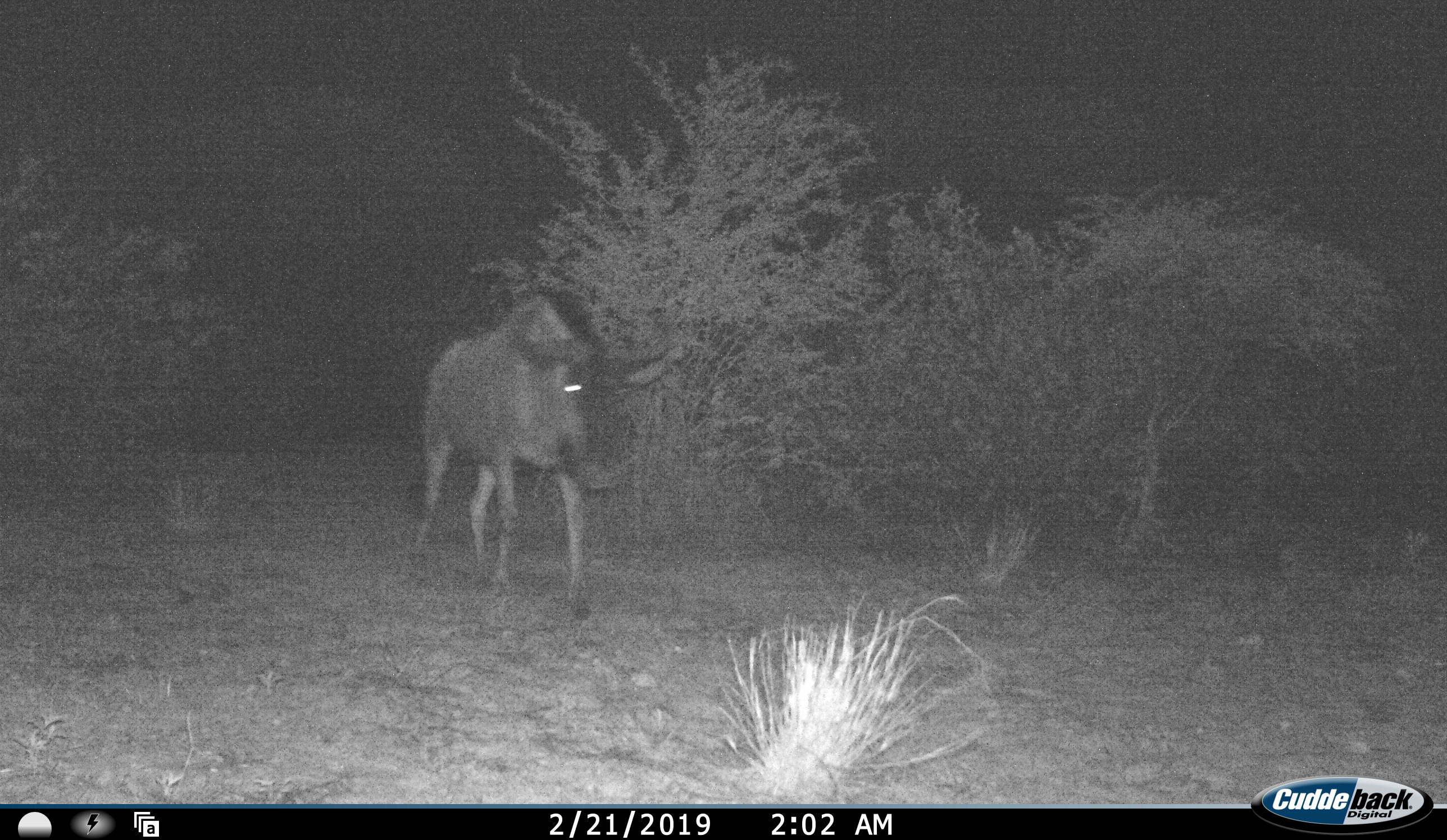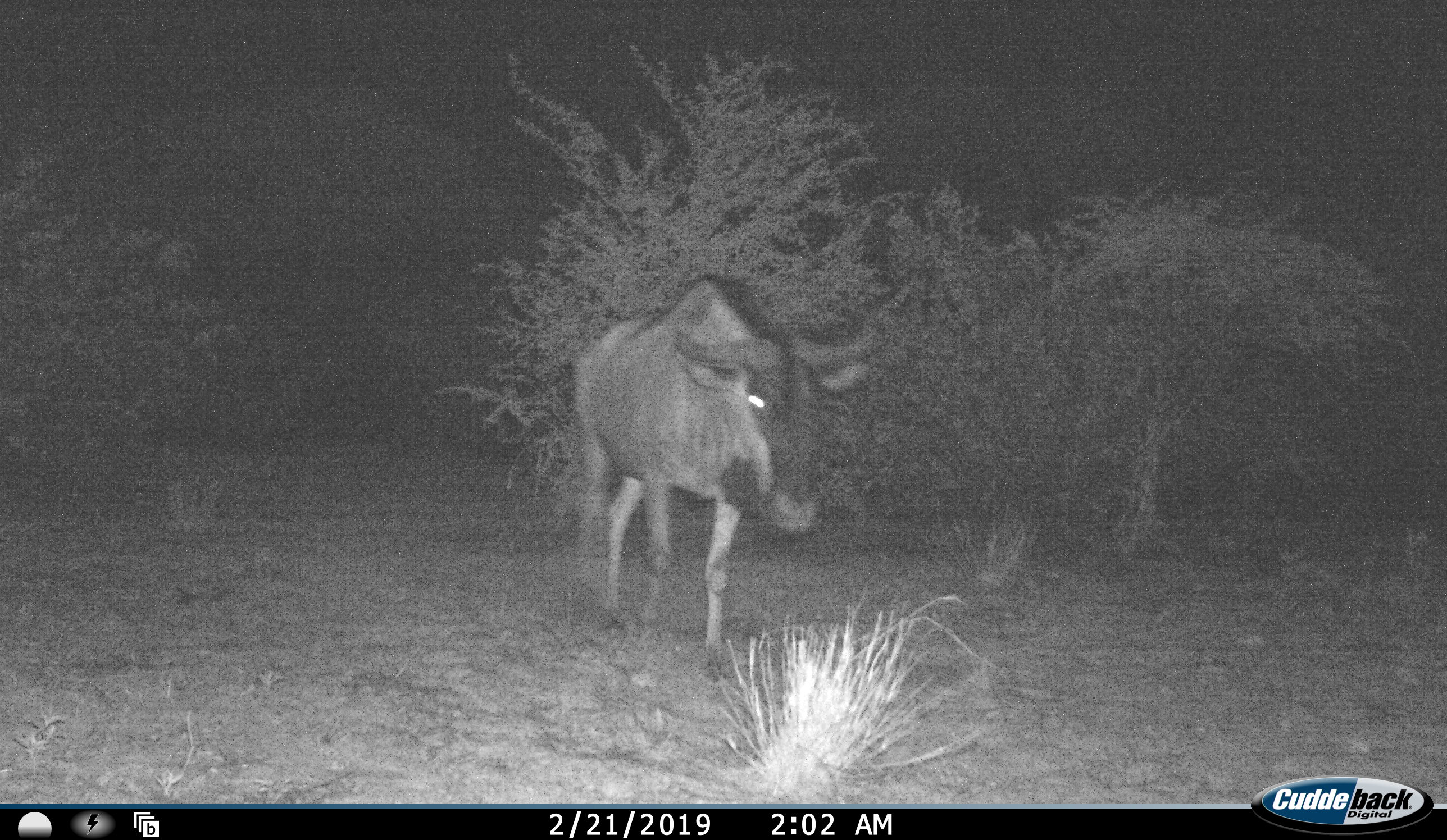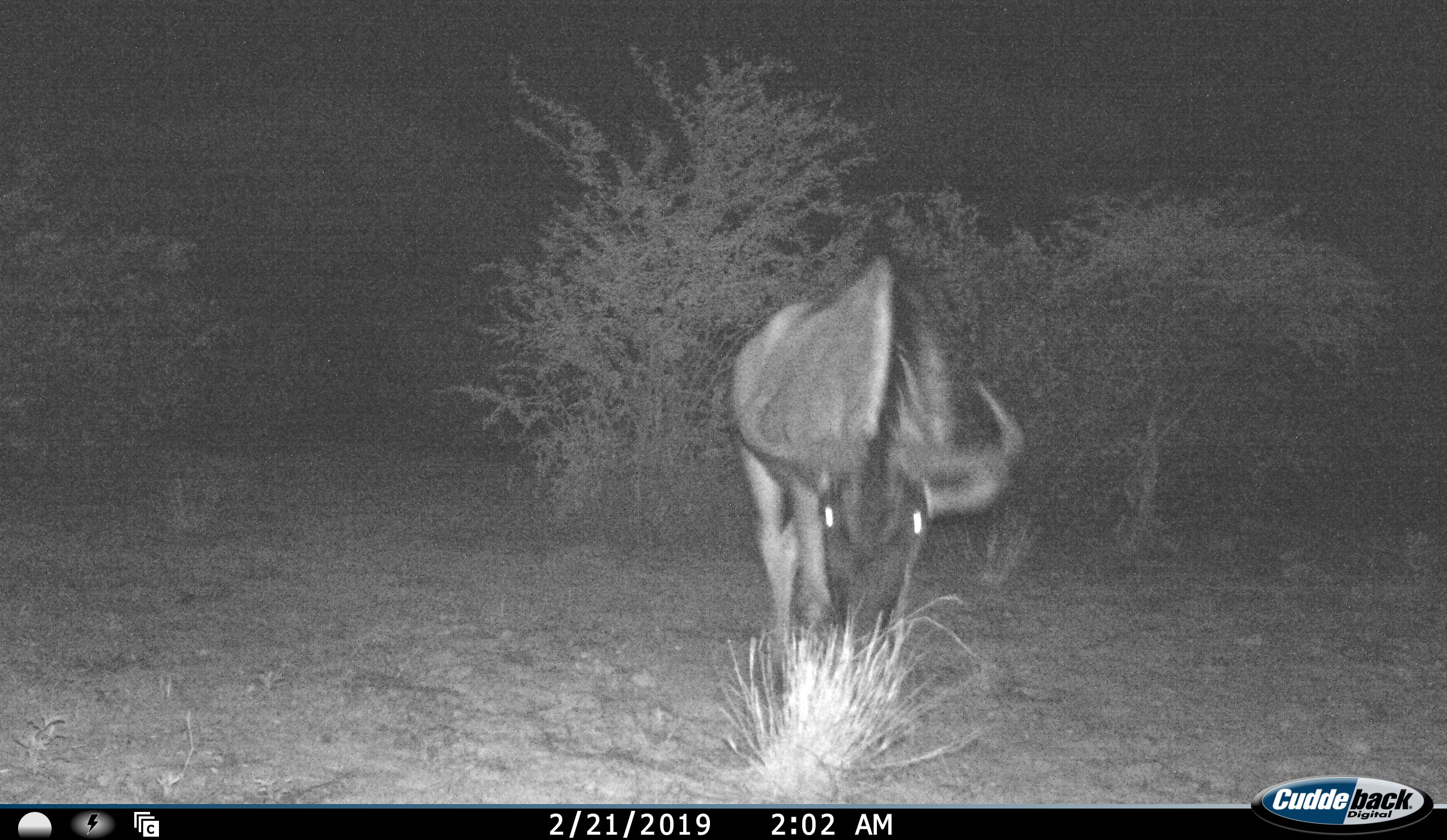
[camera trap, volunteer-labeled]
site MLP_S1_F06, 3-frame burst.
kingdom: Animalia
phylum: Chordata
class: Mammalia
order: Artiodactyla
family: Bovidae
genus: Connochaetes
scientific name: Connochaetes taurinus taurinus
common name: blue wildebeest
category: wildebeestblue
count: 1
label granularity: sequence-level